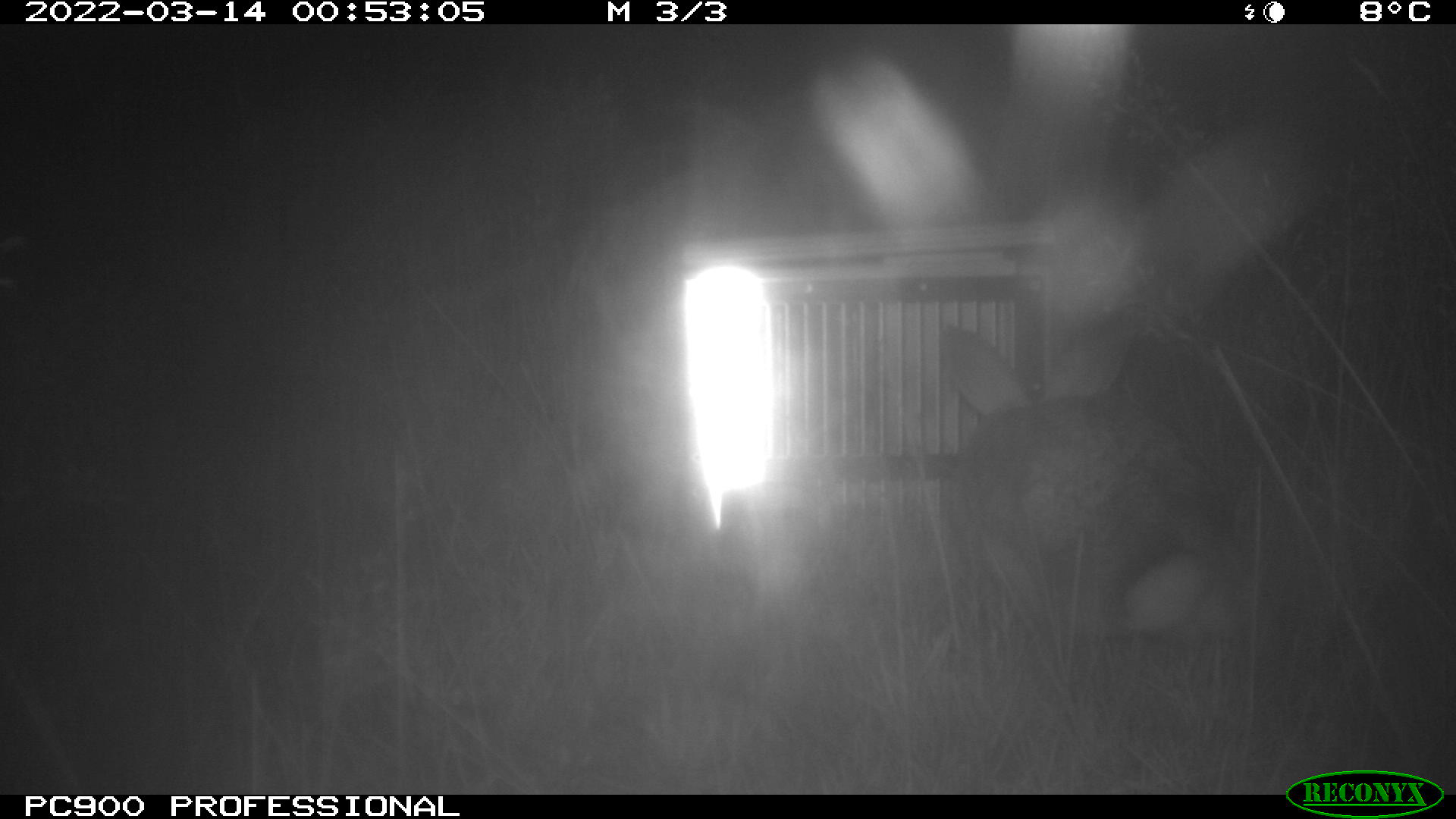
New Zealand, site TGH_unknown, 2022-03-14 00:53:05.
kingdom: Animalia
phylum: Chordata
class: Mammalia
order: Lagomorpha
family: Leporidae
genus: Oryctolagus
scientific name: Oryctolagus cuniculus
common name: european rabbit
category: rabbit